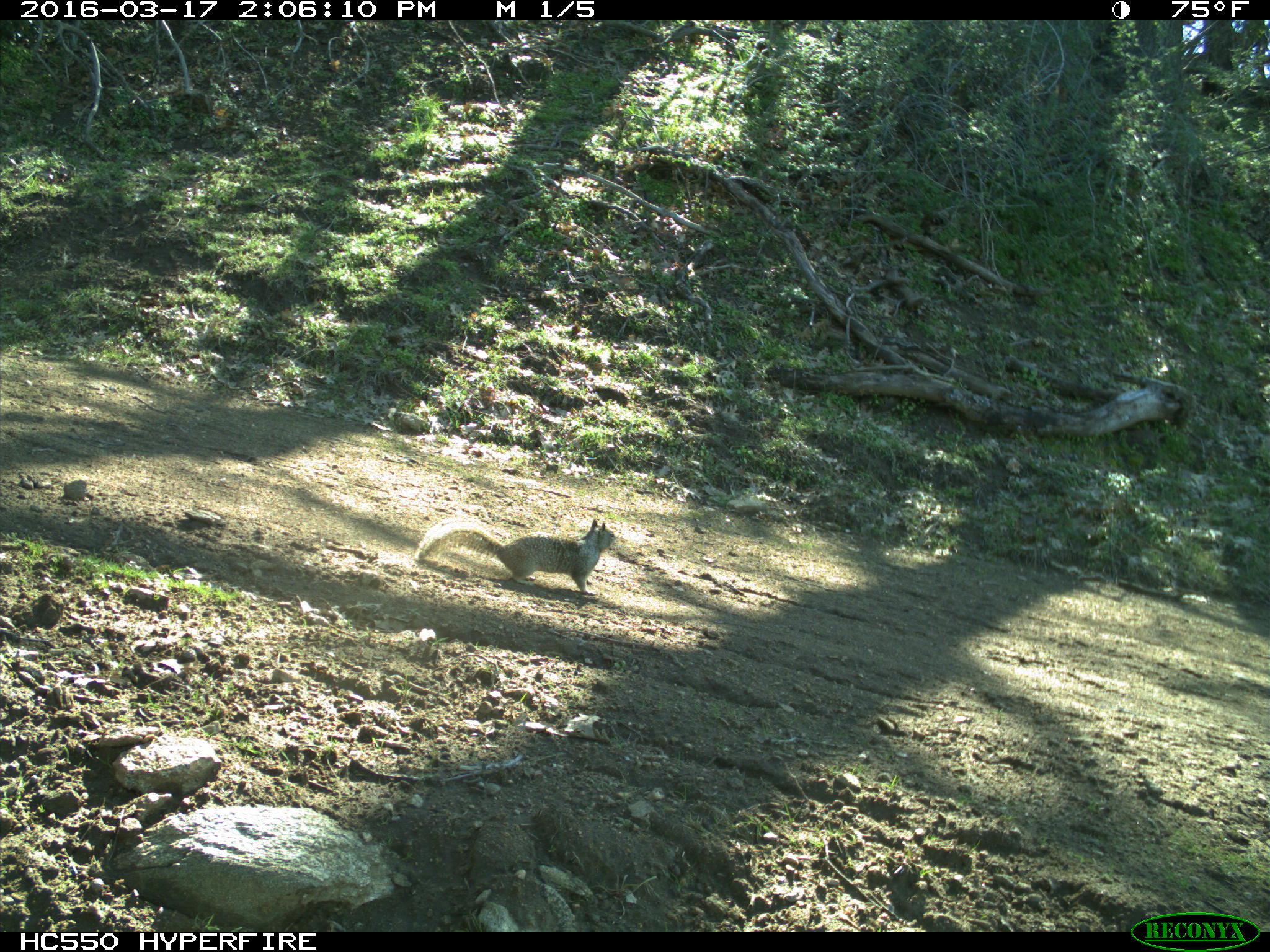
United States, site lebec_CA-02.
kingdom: Animalia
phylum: Chordata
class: Mammalia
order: Rodentia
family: Sciuridae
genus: Otospermophilus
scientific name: Otospermophilus beecheyi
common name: california ground squirrel